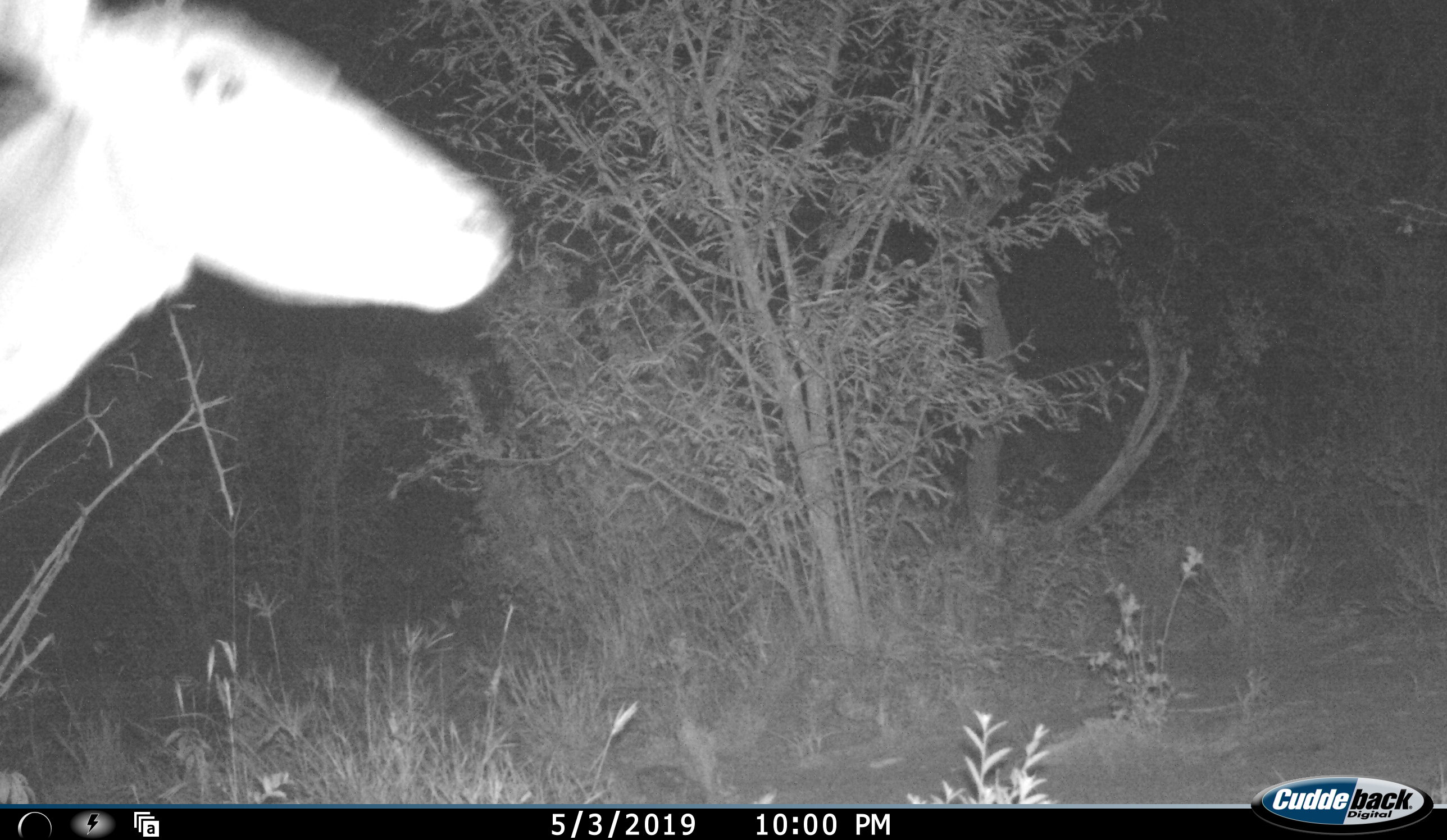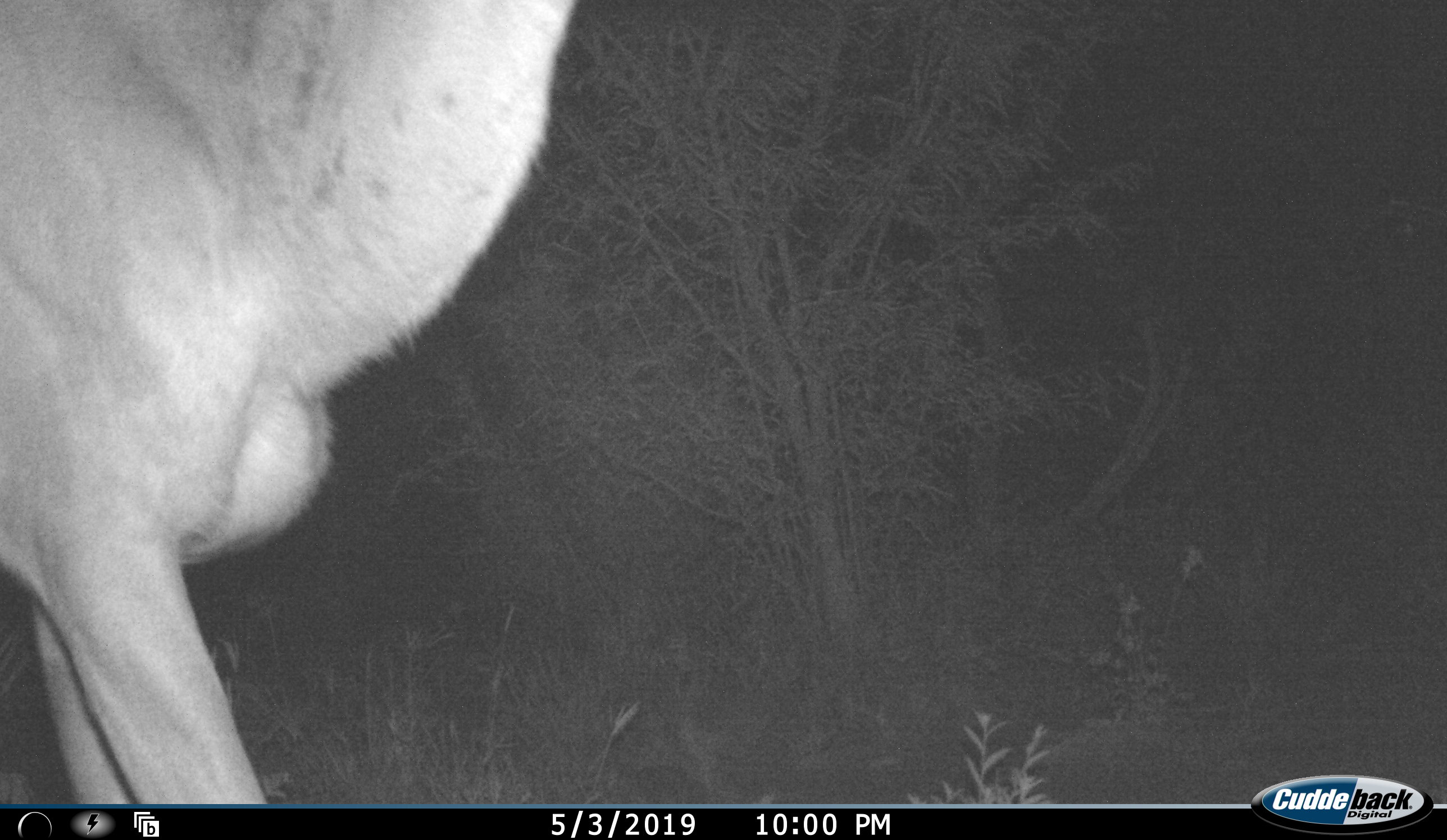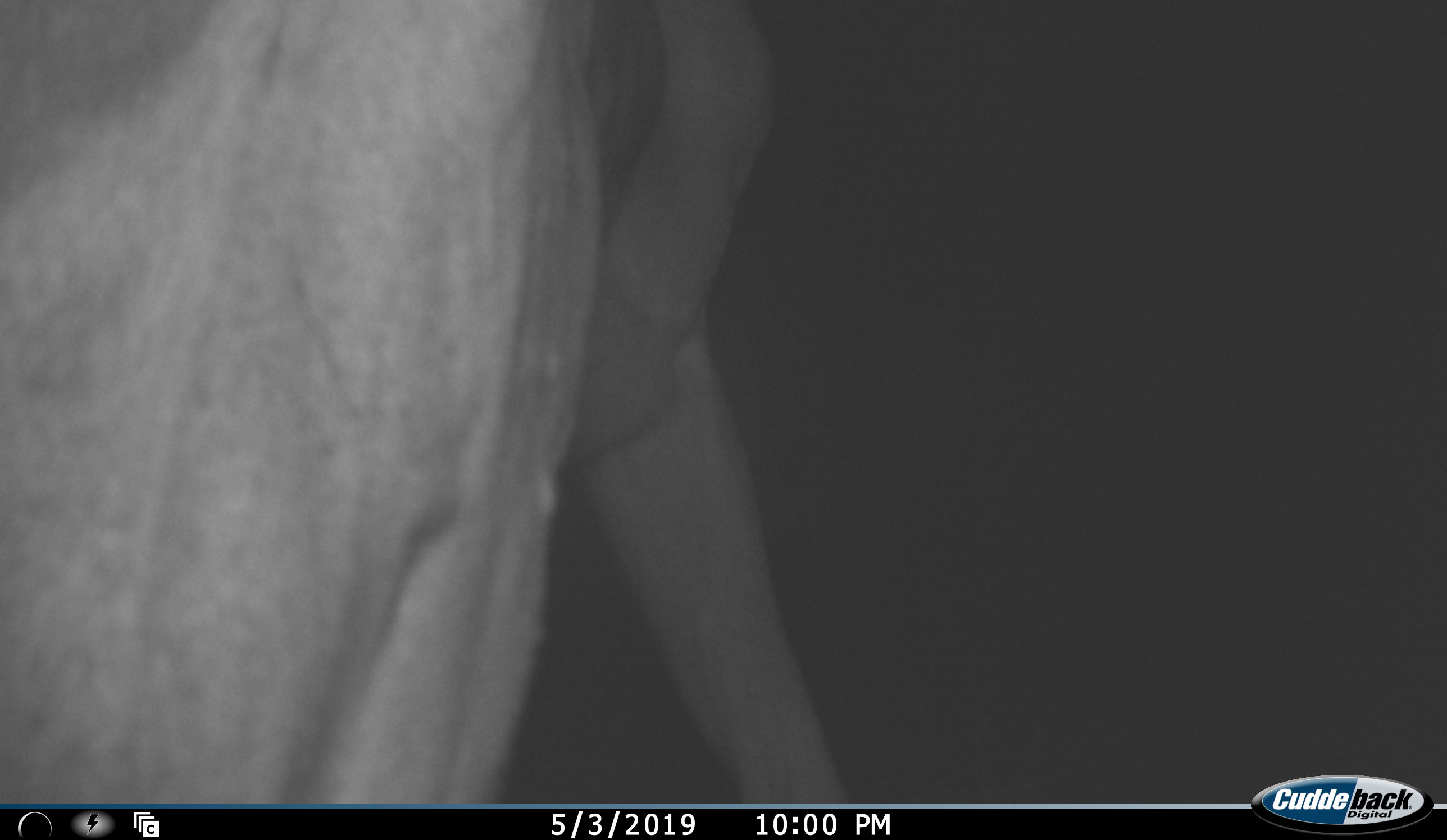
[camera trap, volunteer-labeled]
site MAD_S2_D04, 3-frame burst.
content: unidentified animal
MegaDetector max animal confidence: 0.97